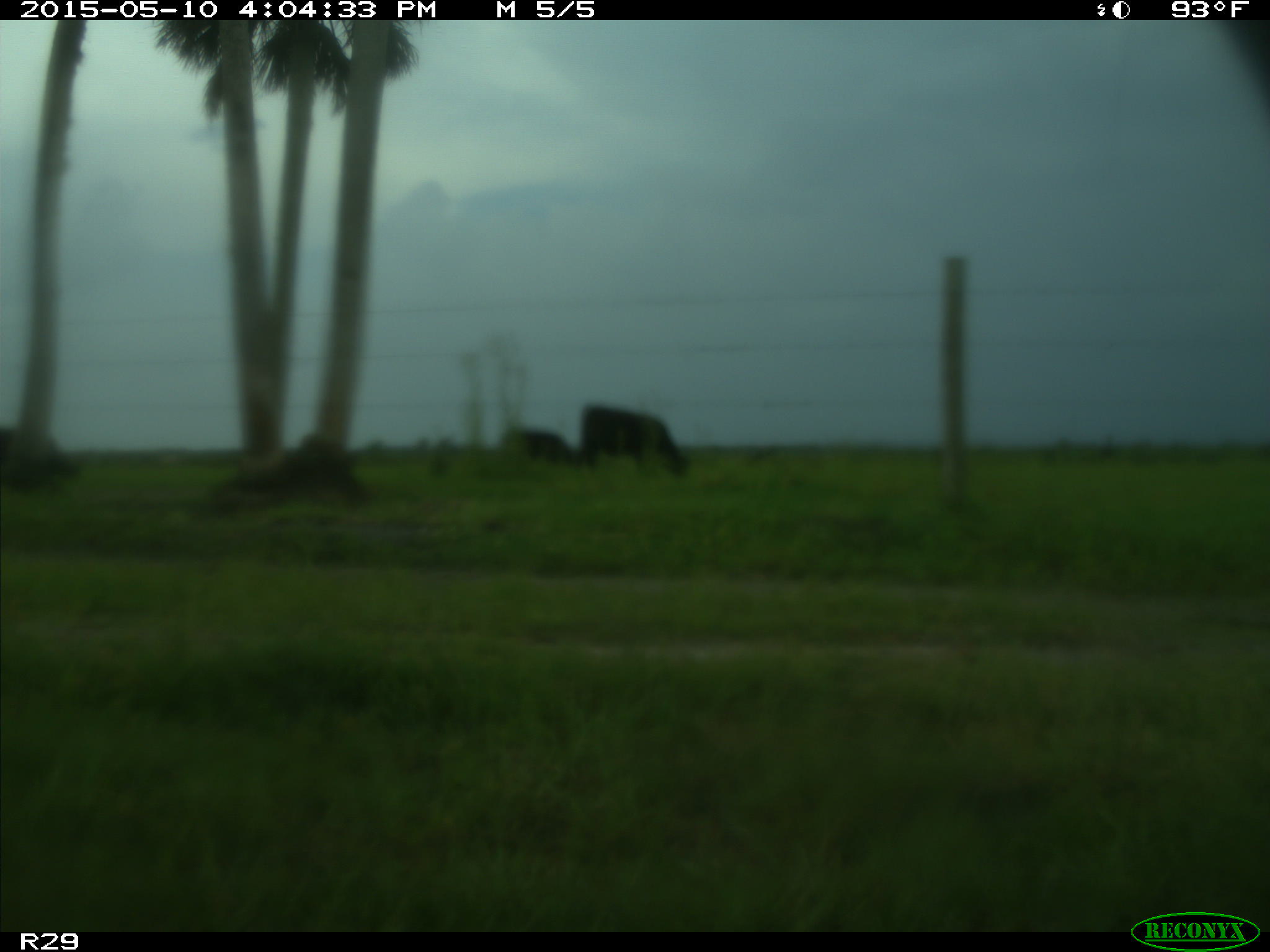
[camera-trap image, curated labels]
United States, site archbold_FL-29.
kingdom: Animalia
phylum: Chordata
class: Mammalia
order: Artiodactyla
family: Bovidae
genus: Bos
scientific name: Bos taurus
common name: domestic cow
Bos taurus (domestic cow).